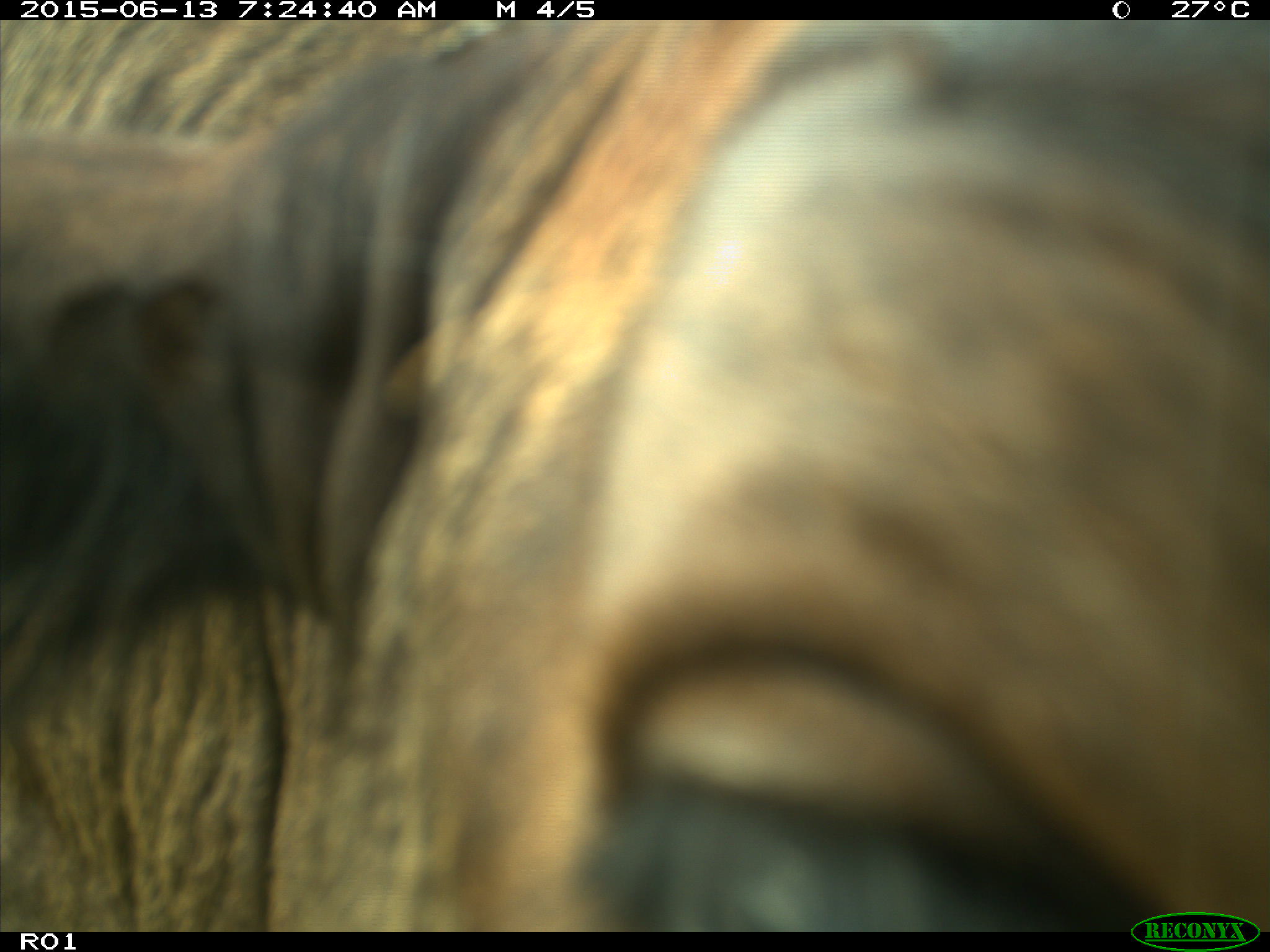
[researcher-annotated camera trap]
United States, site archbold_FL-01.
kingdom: Animalia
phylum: Chordata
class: Mammalia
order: Artiodactyla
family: Bovidae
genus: Bos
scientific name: Bos taurus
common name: domestic cow